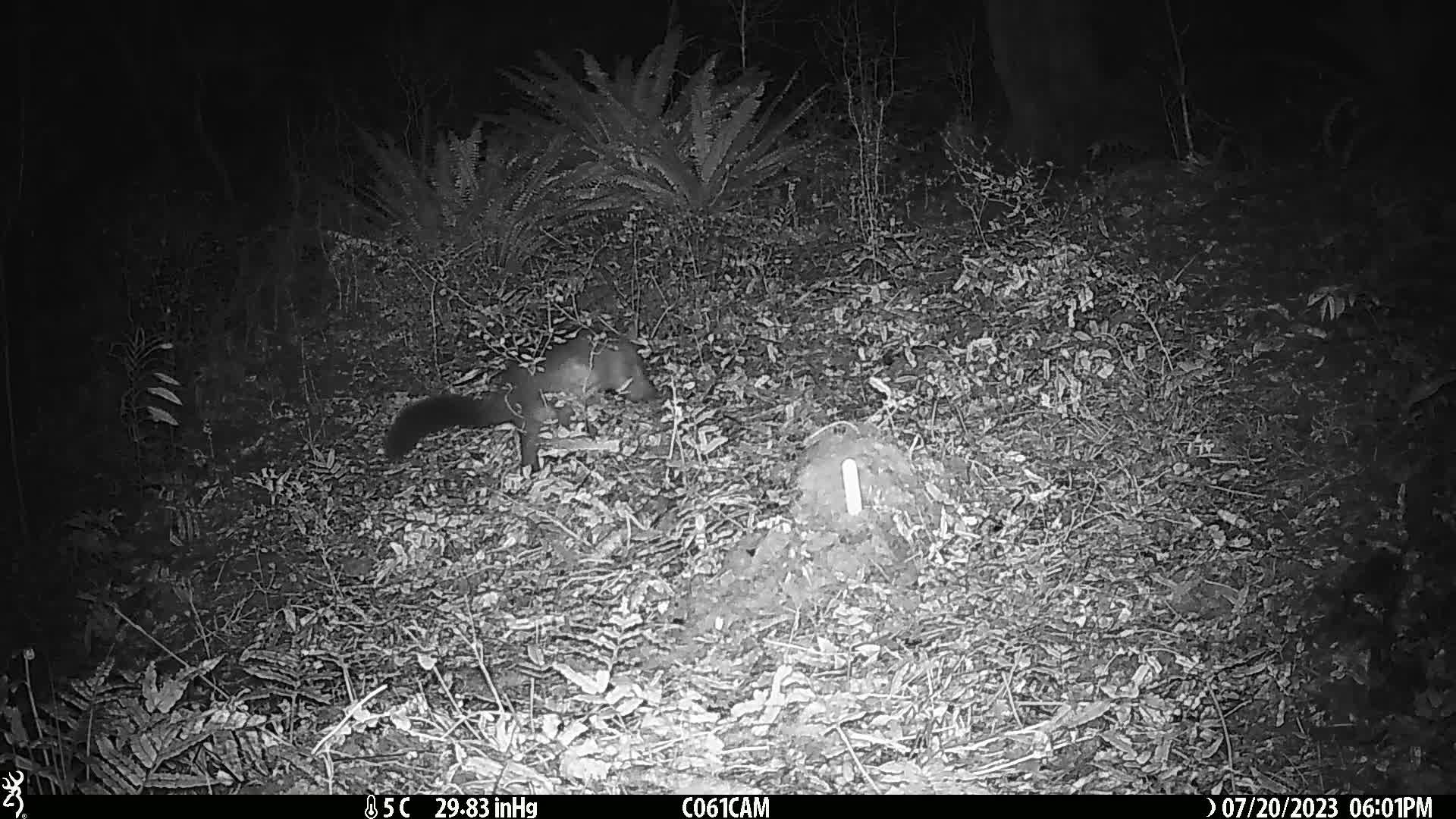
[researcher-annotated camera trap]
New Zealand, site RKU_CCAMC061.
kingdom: Animalia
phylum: Chordata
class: Mammalia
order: Diprotodontia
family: Phalangeridae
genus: Trichosurus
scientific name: Trichosurus vulpecula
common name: common brushtail possum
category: possum